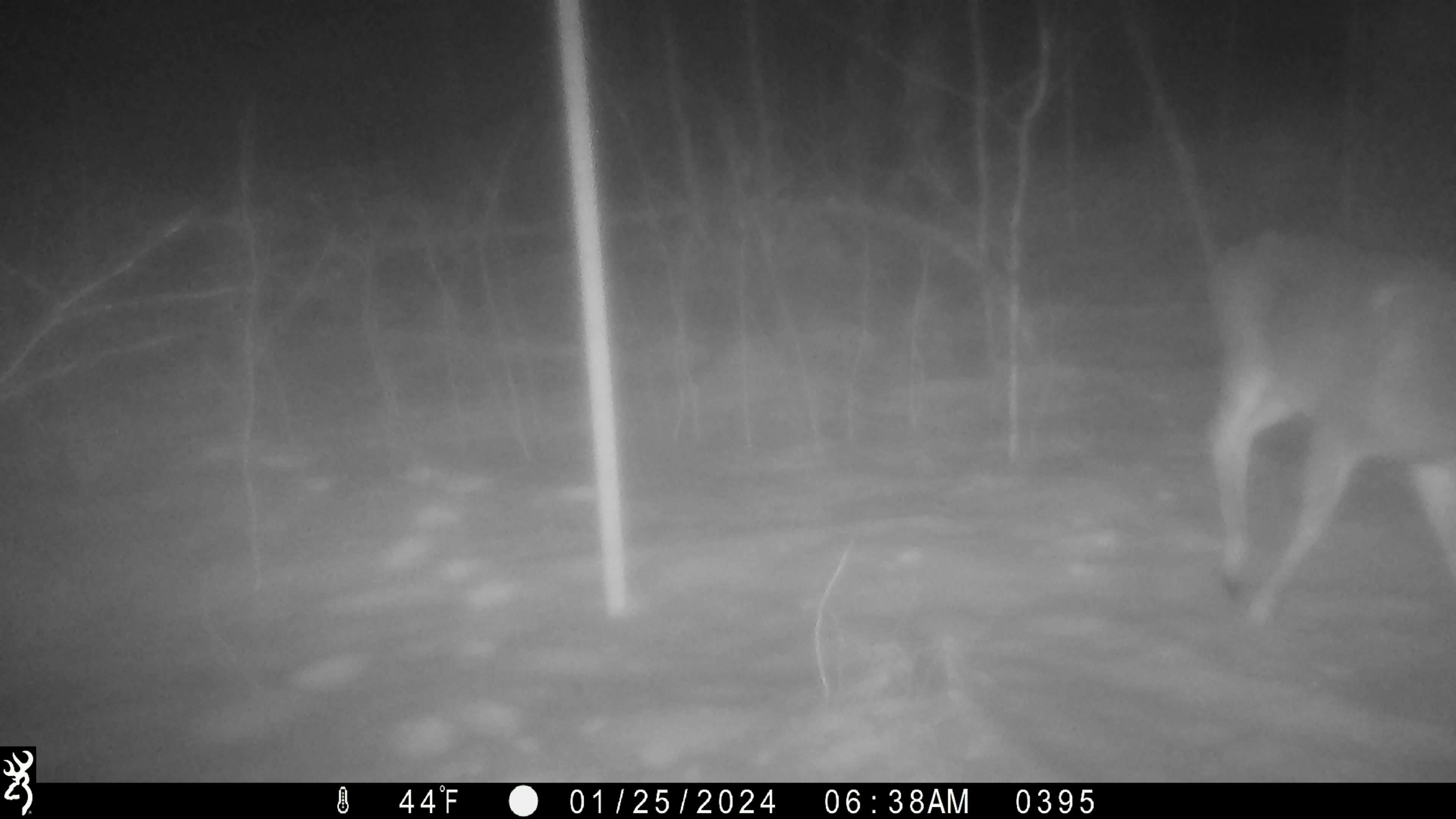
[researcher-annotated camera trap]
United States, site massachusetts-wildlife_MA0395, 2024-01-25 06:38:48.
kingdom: Animalia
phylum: Chordata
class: Mammalia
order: Artiodactyla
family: Cervidae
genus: Odocoileus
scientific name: Odocoileus virginianus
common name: white-tailed deer